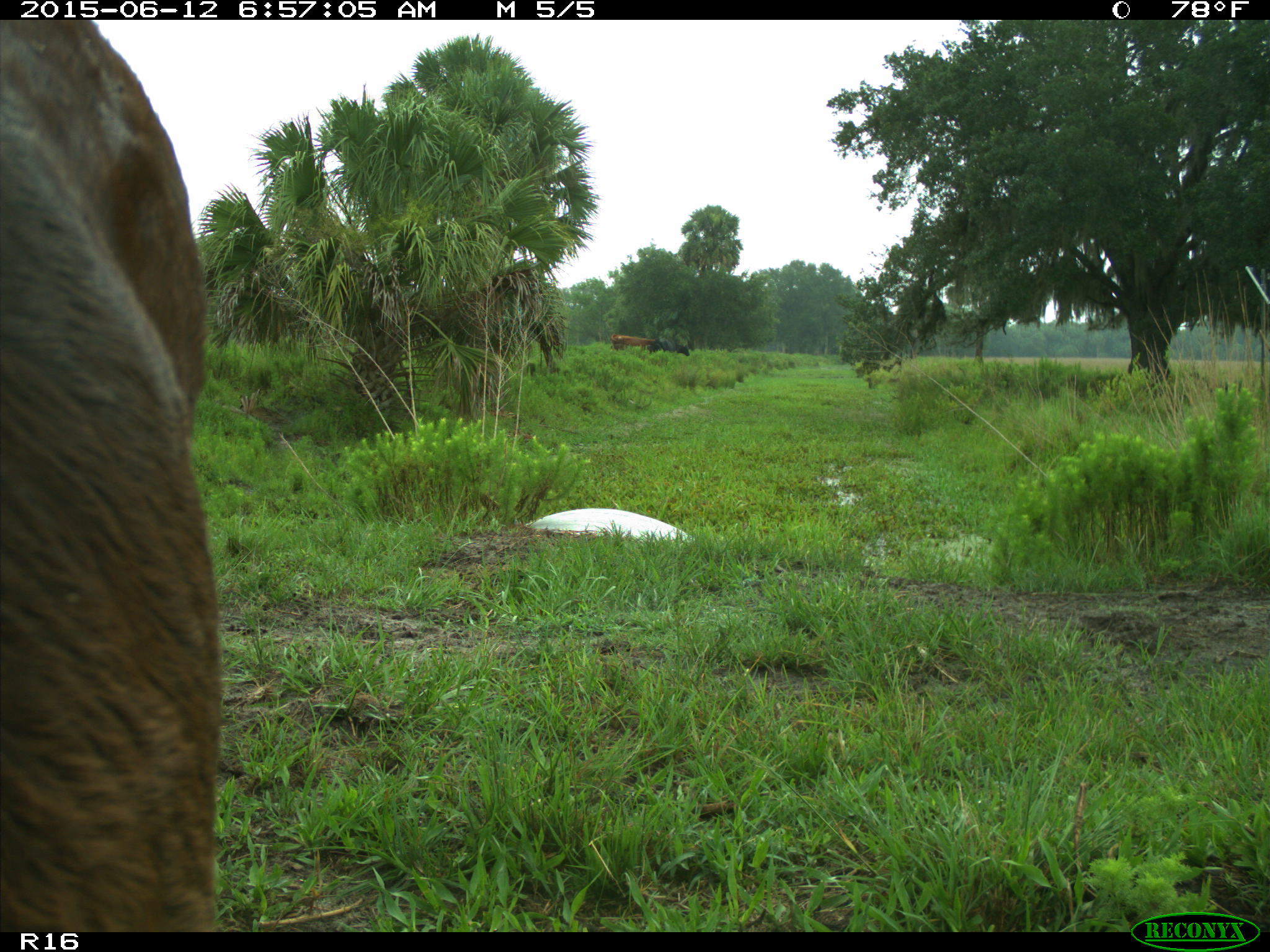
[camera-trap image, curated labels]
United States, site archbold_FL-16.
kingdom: Animalia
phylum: Chordata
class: Mammalia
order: Artiodactyla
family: Bovidae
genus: Bos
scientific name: Bos taurus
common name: domestic cow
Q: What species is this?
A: Bos taurus (domestic cow).